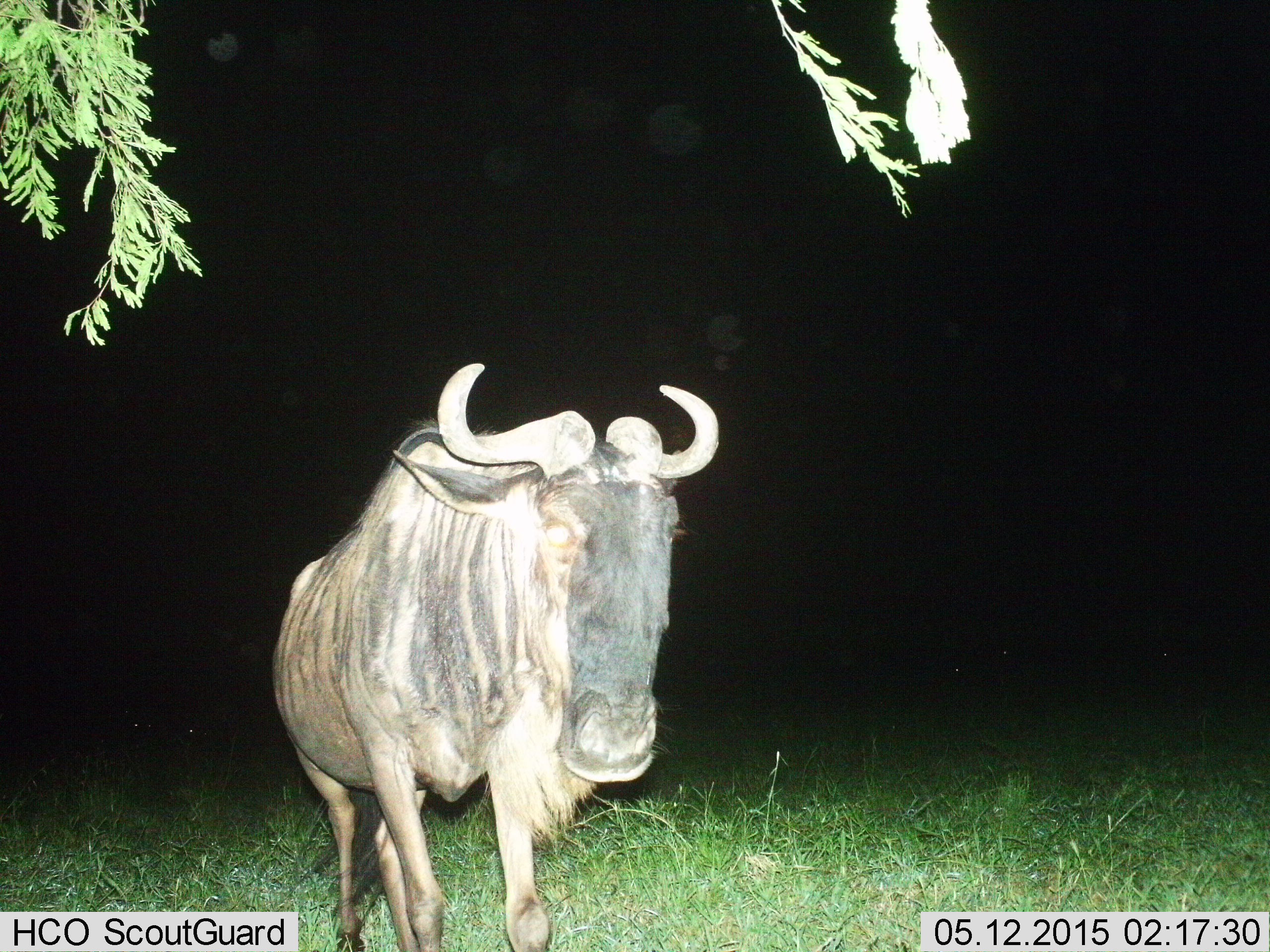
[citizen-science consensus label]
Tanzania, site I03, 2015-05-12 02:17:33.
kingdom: Animalia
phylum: Chordata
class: Mammalia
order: Artiodactyla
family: Bovidae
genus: Connochaetes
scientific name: Connochaetes taurinus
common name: blue wildebeest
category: wildebeest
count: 1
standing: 60%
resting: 10%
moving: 40%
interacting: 0%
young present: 0%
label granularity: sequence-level